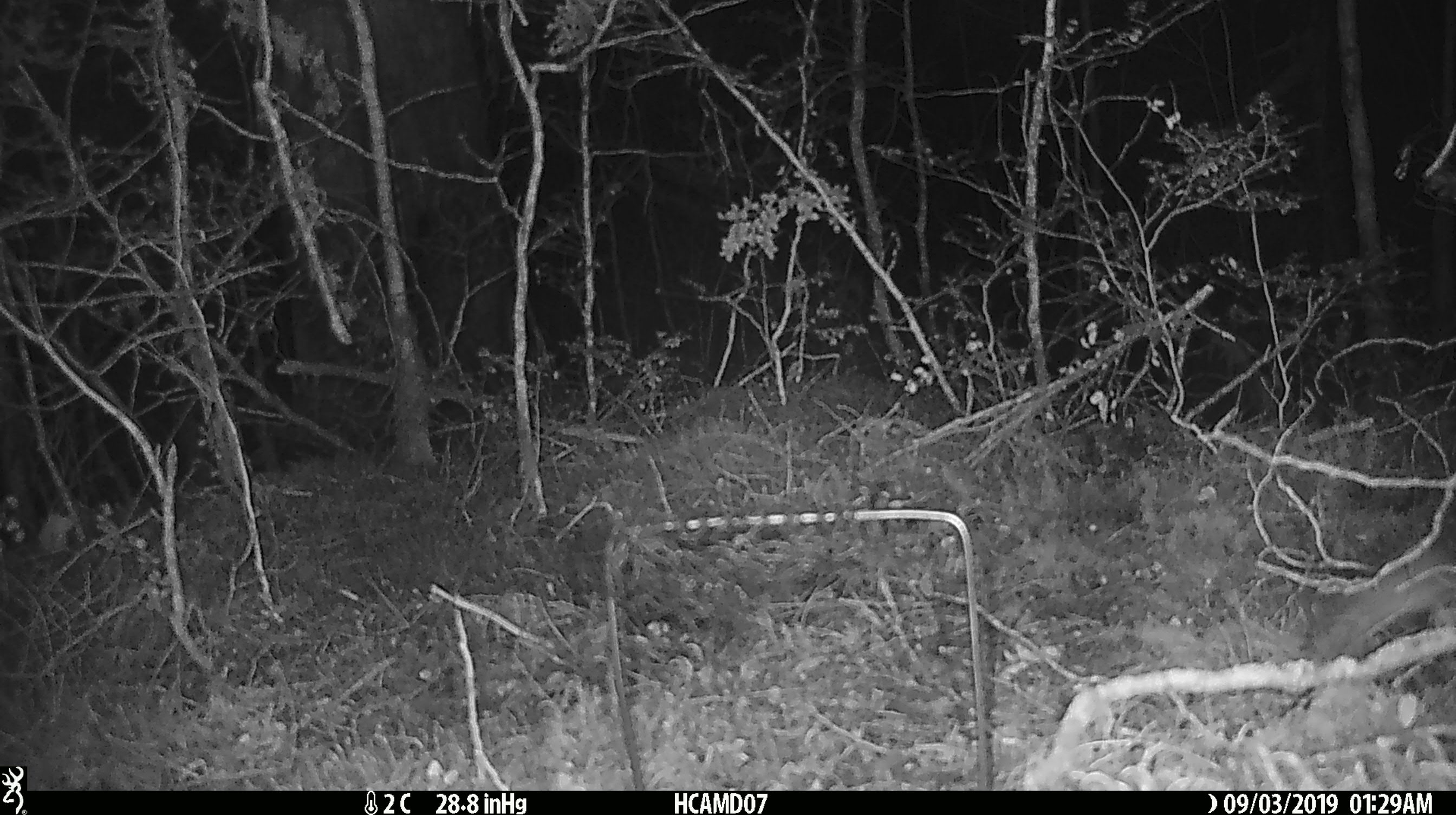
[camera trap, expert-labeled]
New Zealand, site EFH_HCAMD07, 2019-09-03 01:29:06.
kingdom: Animalia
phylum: Chordata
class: Mammalia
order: Rodentia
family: Muridae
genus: Mus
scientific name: Mus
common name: mouse